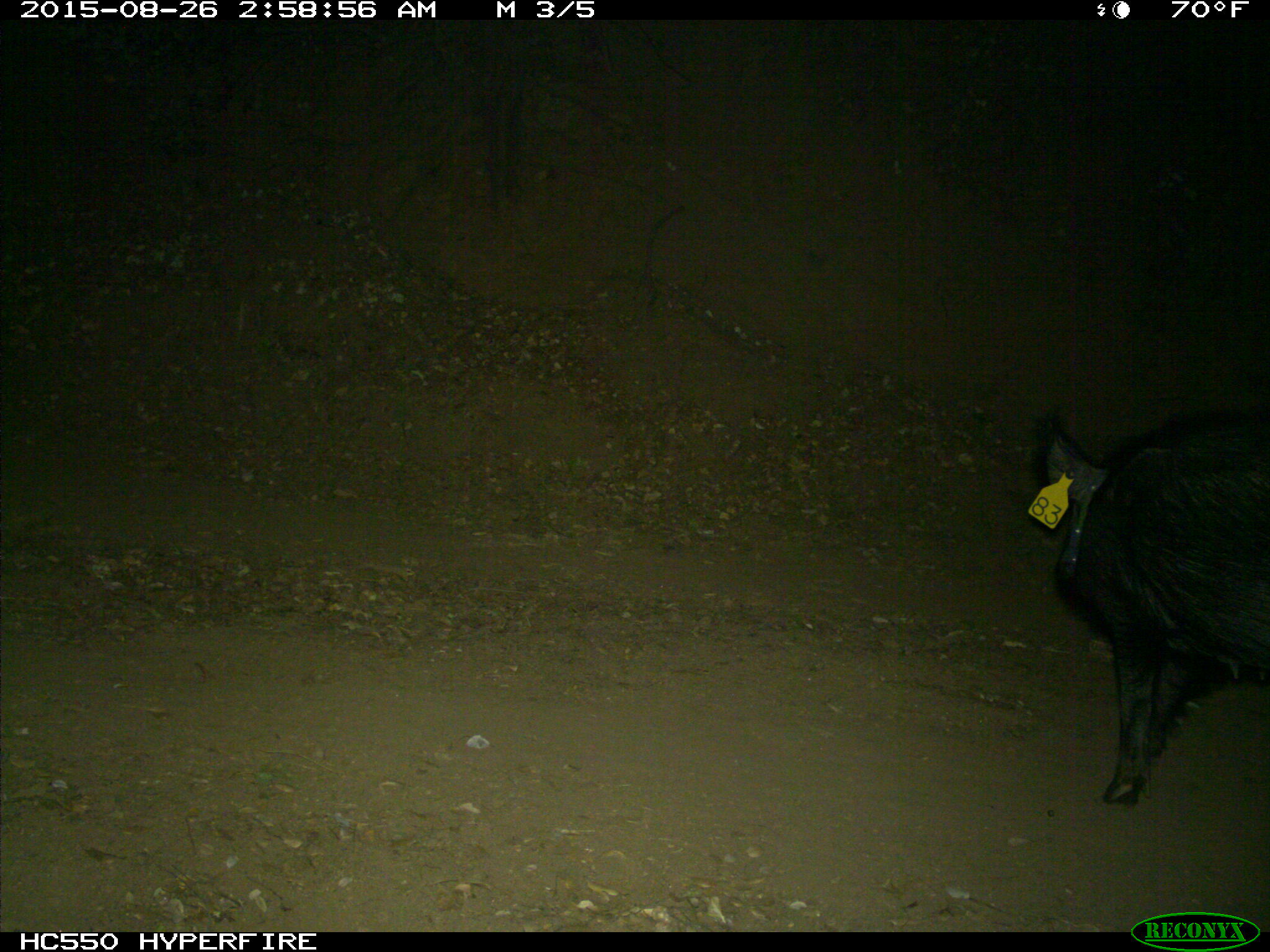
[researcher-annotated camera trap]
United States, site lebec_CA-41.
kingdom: Animalia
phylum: Chordata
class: Mammalia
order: Artiodactyla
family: Suidae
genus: Sus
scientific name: Sus scrofa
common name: wild boar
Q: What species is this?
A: Sus scrofa (wild boar).